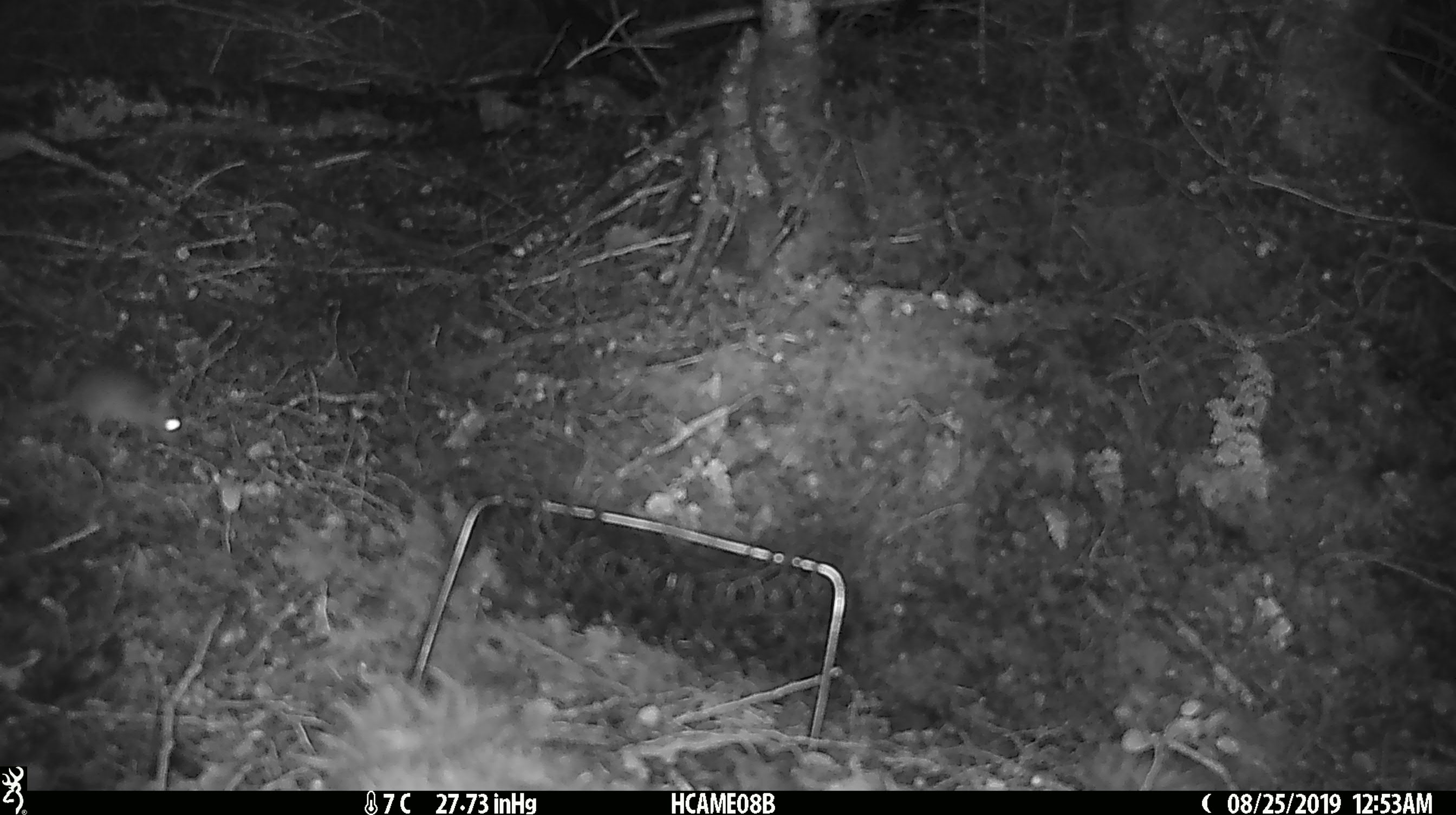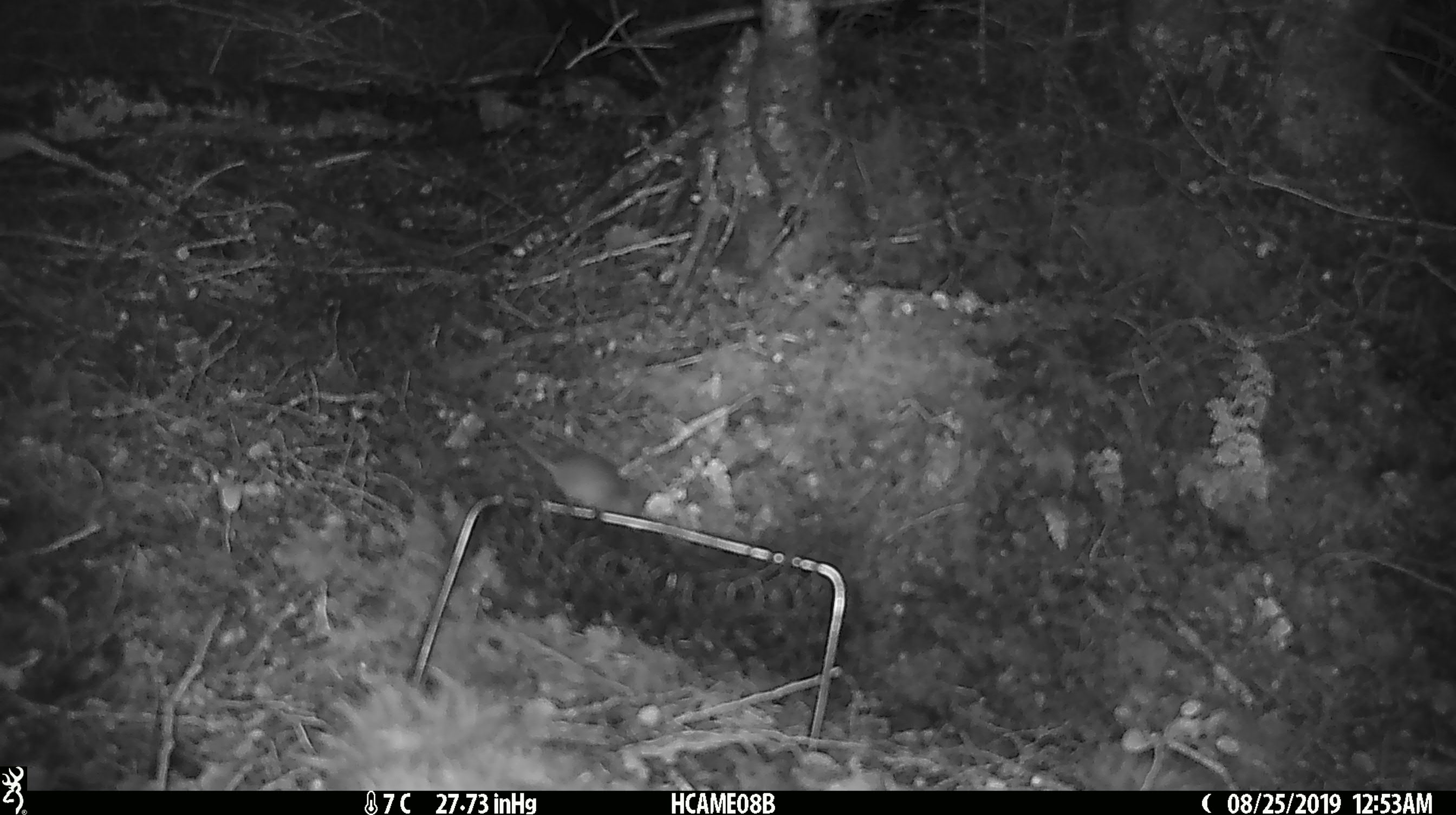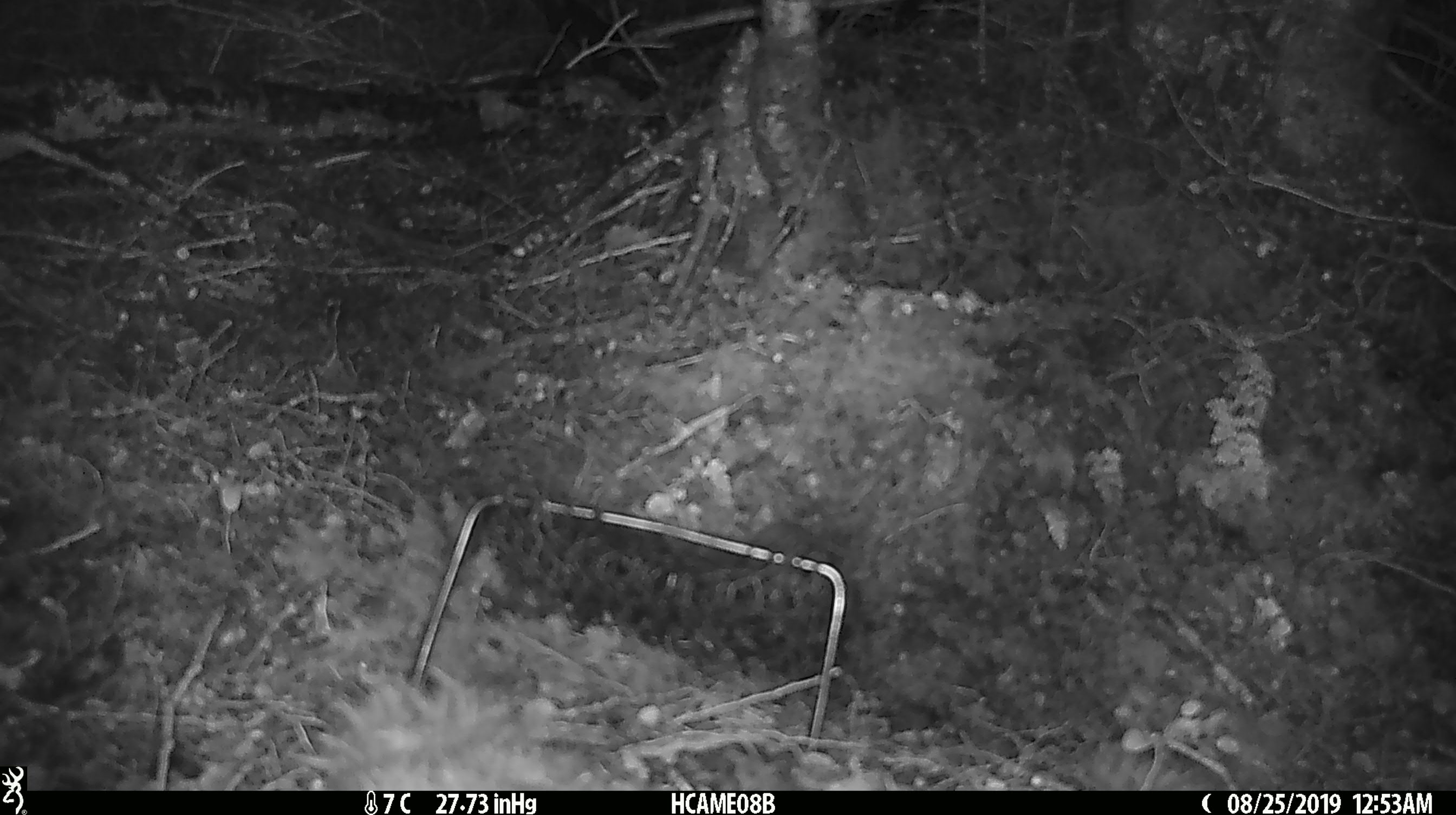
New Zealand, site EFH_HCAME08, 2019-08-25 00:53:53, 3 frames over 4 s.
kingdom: Animalia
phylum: Chordata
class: Mammalia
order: Rodentia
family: Muridae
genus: Mus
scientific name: Mus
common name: mouse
Mouse (Mus).